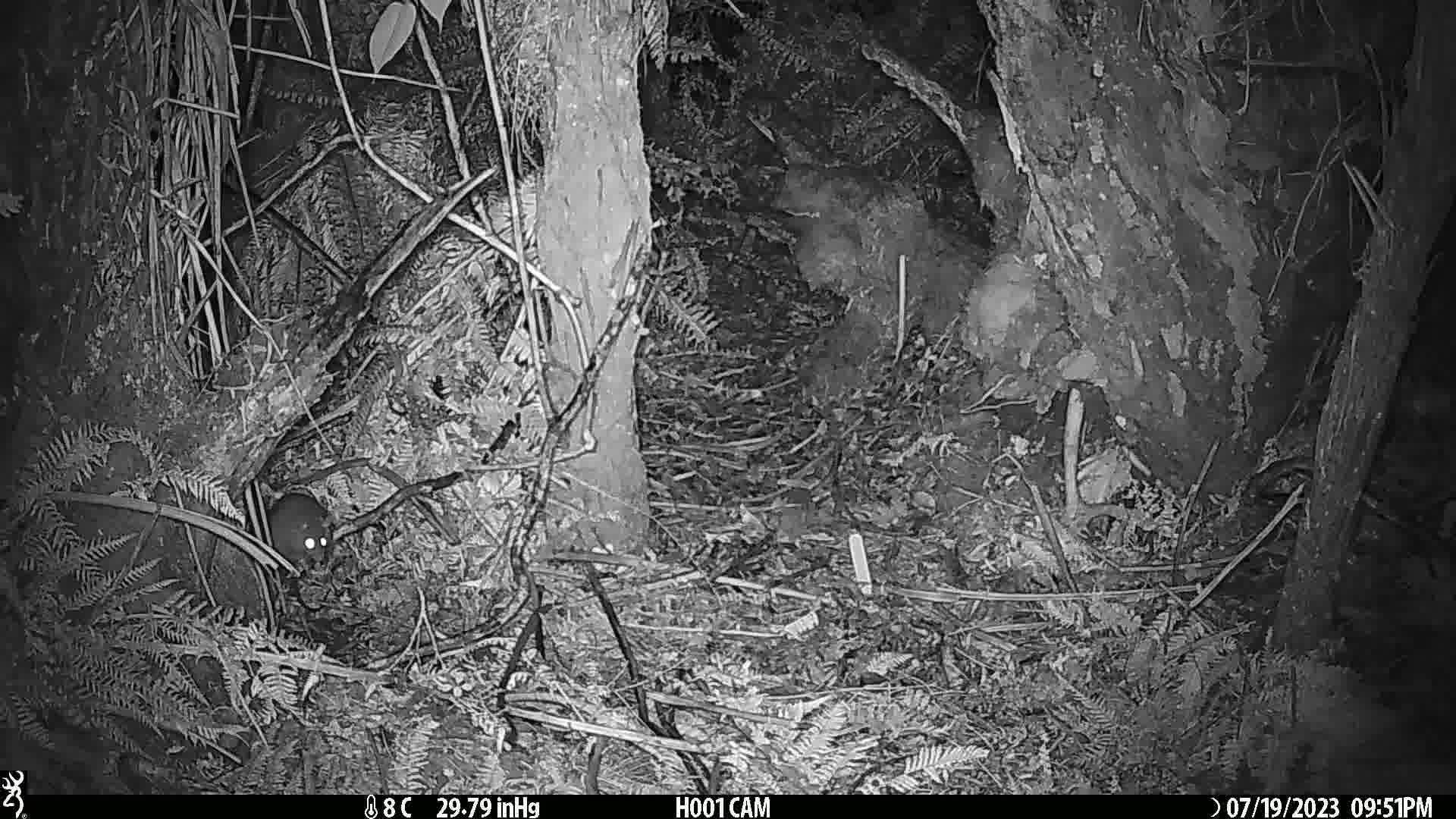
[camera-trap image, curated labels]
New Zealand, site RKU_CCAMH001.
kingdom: Animalia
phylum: Chordata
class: Mammalia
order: Rodentia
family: Muridae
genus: Rattus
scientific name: Rattus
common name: rat